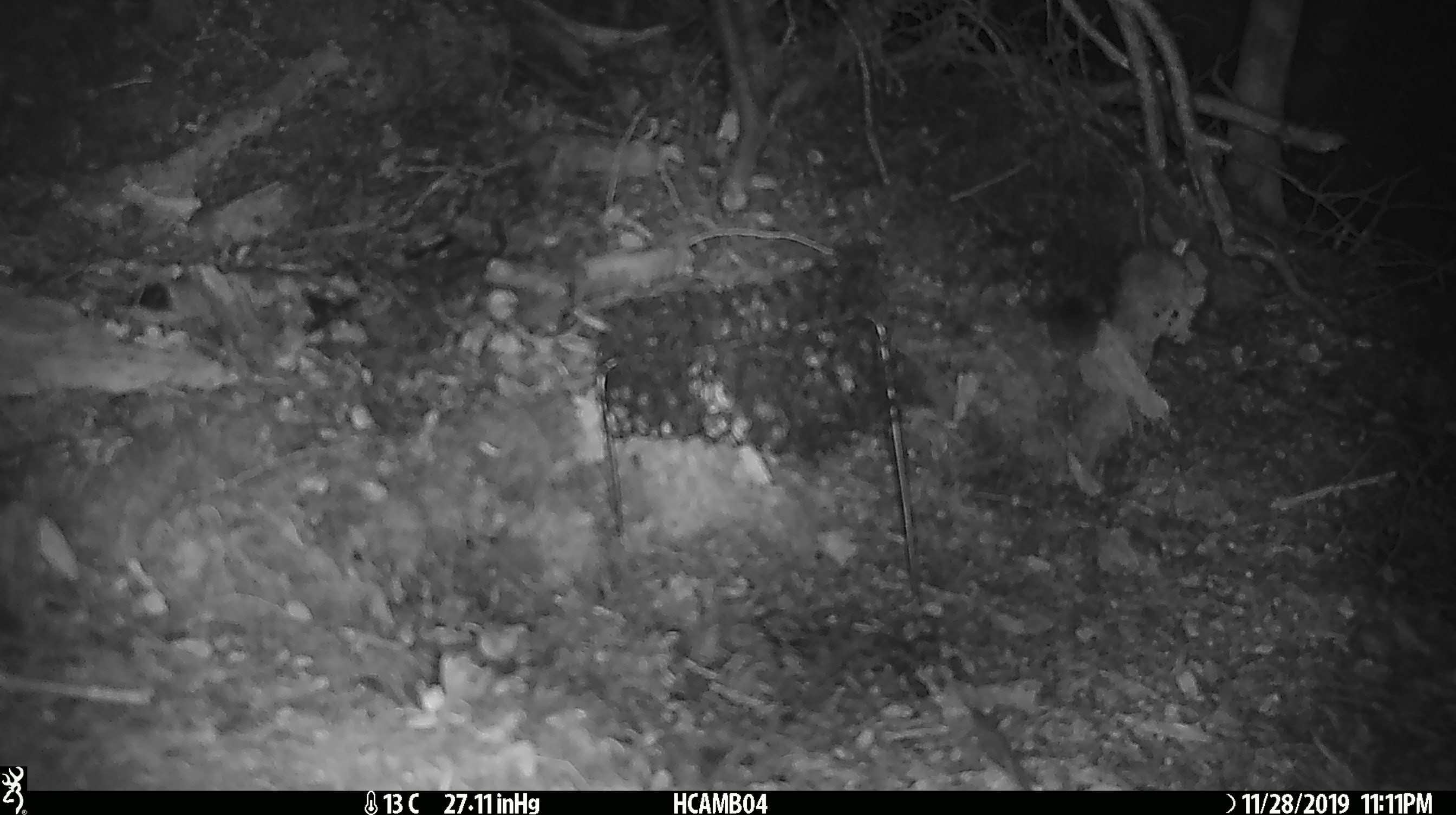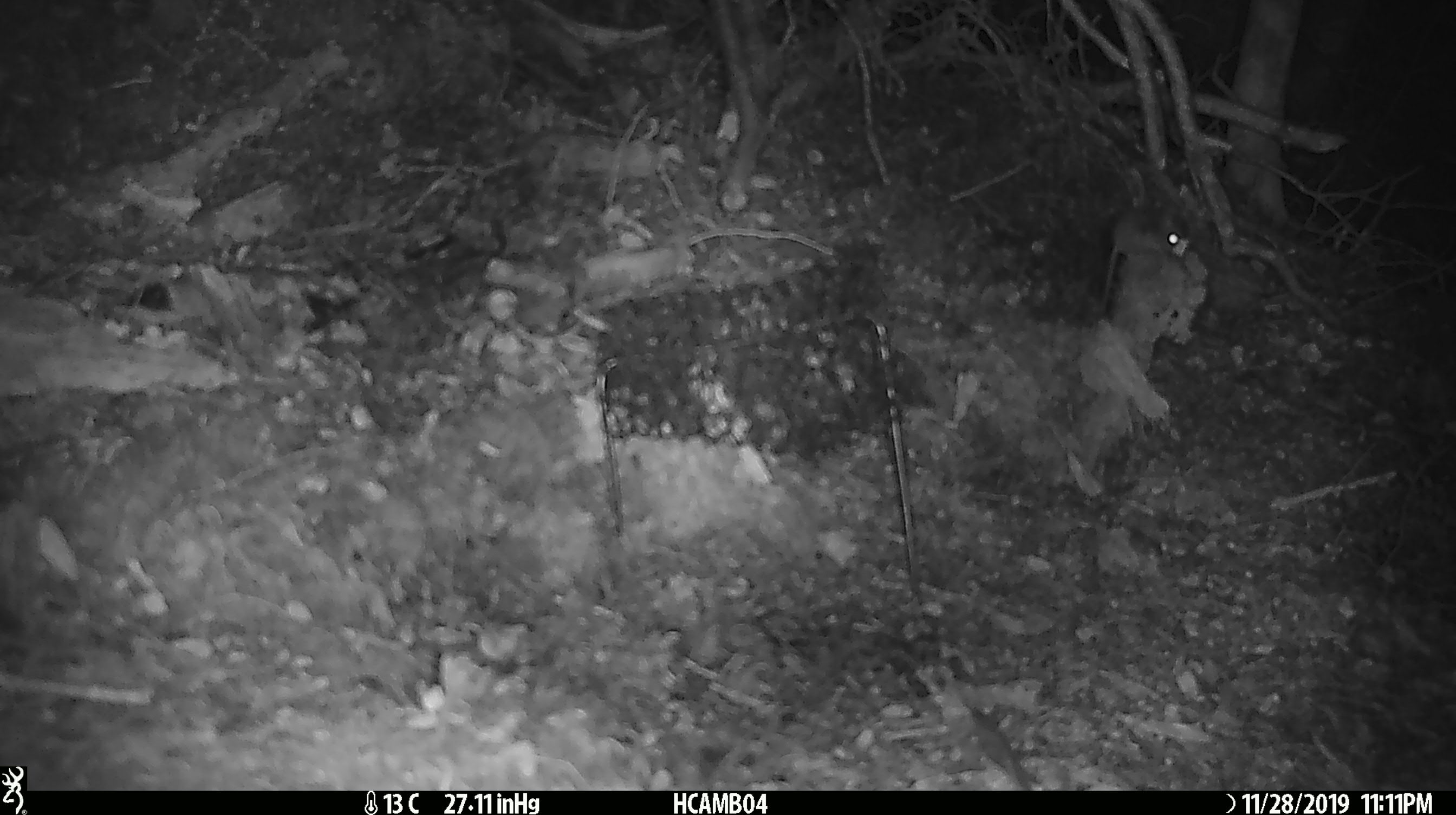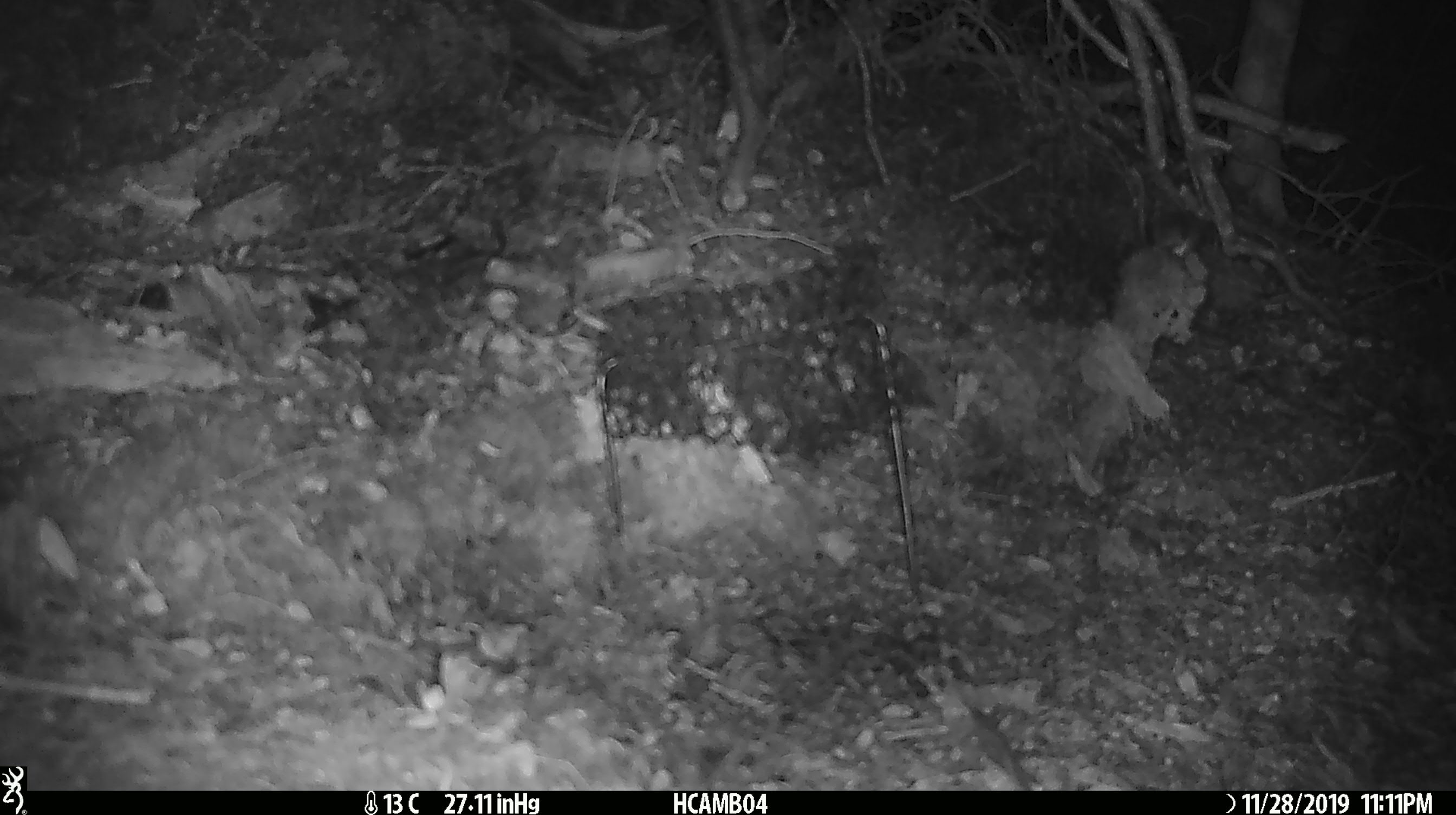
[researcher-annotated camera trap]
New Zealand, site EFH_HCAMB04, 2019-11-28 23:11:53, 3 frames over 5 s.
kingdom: Animalia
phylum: Chordata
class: Mammalia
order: Rodentia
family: Muridae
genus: Mus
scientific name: Mus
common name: mouse